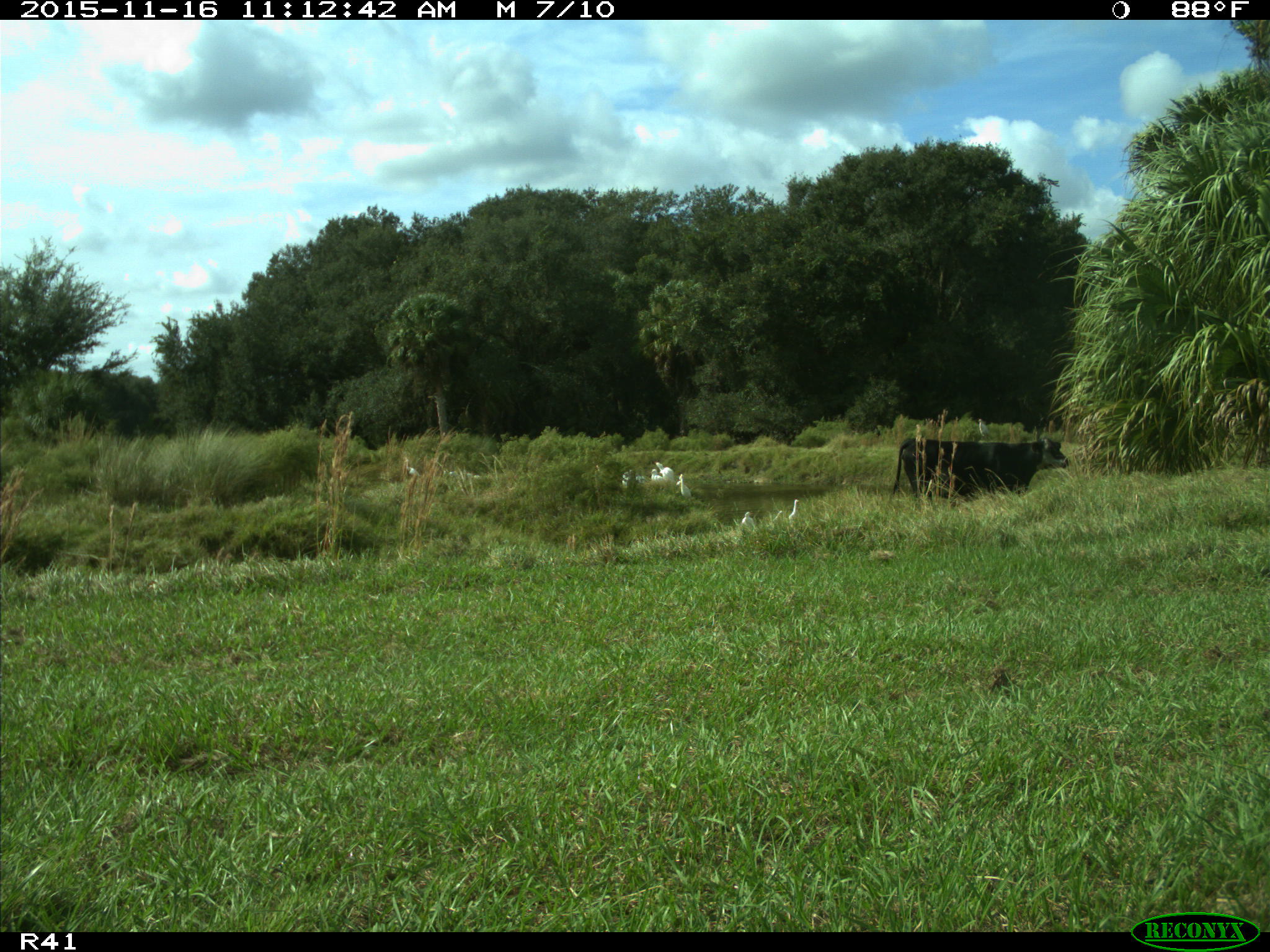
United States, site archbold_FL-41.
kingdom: Animalia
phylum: Chordata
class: Mammalia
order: Artiodactyla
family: Bovidae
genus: Bos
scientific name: Bos taurus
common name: domestic cow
Bos taurus (domestic cow).